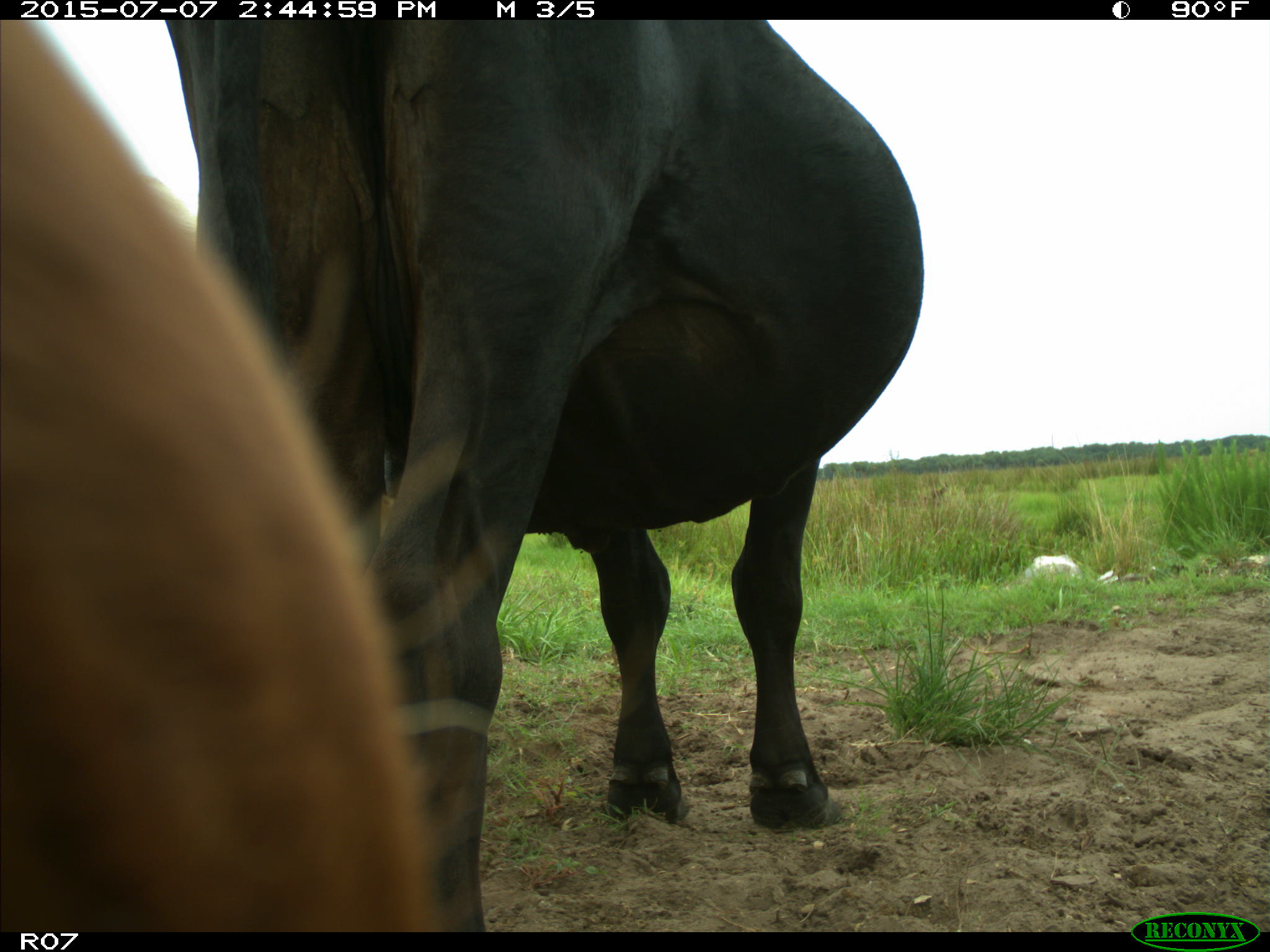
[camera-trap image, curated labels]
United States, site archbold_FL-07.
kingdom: Animalia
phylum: Chordata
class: Mammalia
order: Artiodactyla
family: Bovidae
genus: Bos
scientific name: Bos taurus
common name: domestic cow